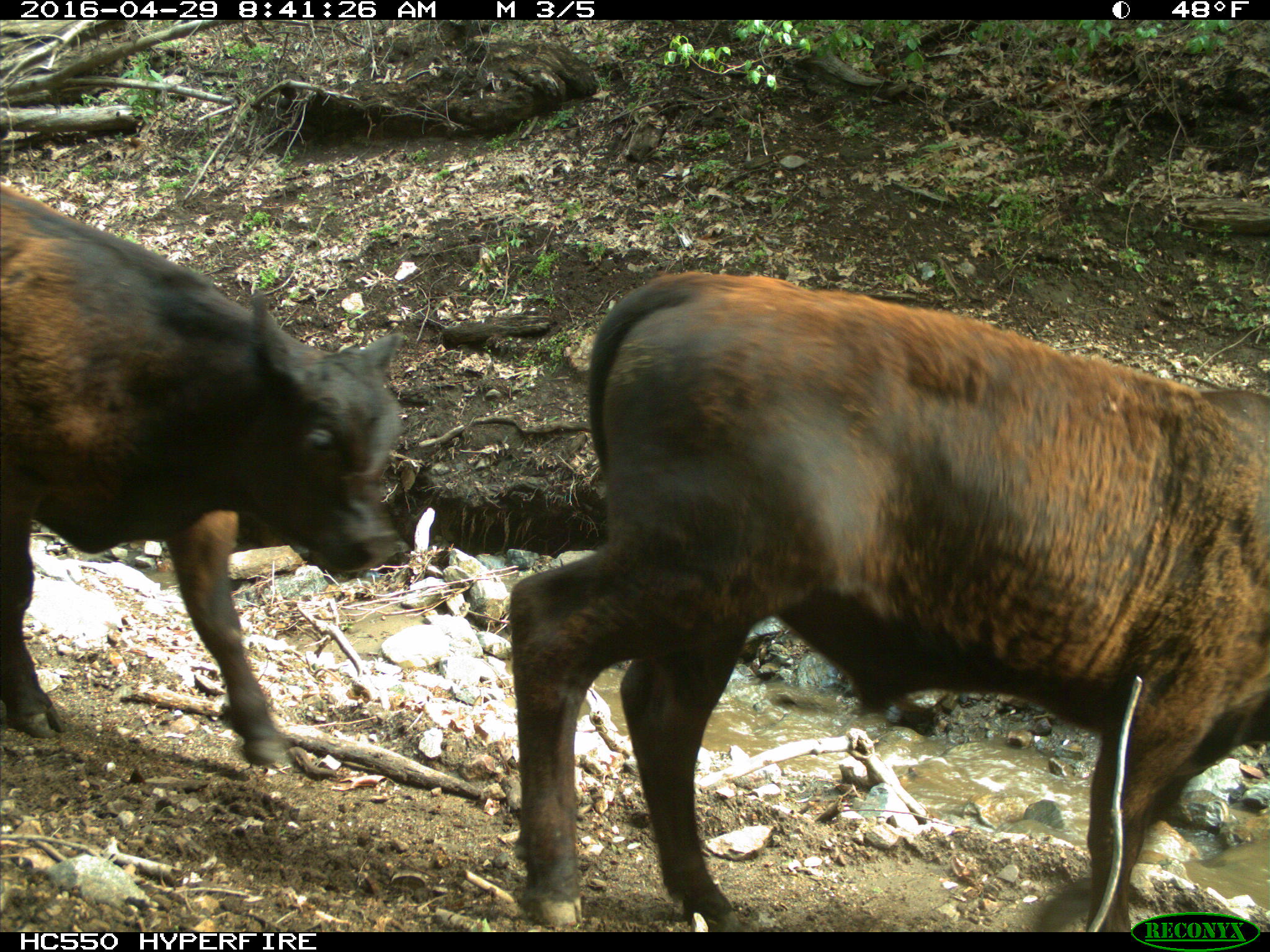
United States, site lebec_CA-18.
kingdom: Animalia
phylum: Chordata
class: Mammalia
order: Artiodactyla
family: Bovidae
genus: Bos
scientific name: Bos taurus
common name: domestic cow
Bos taurus (domestic cow).